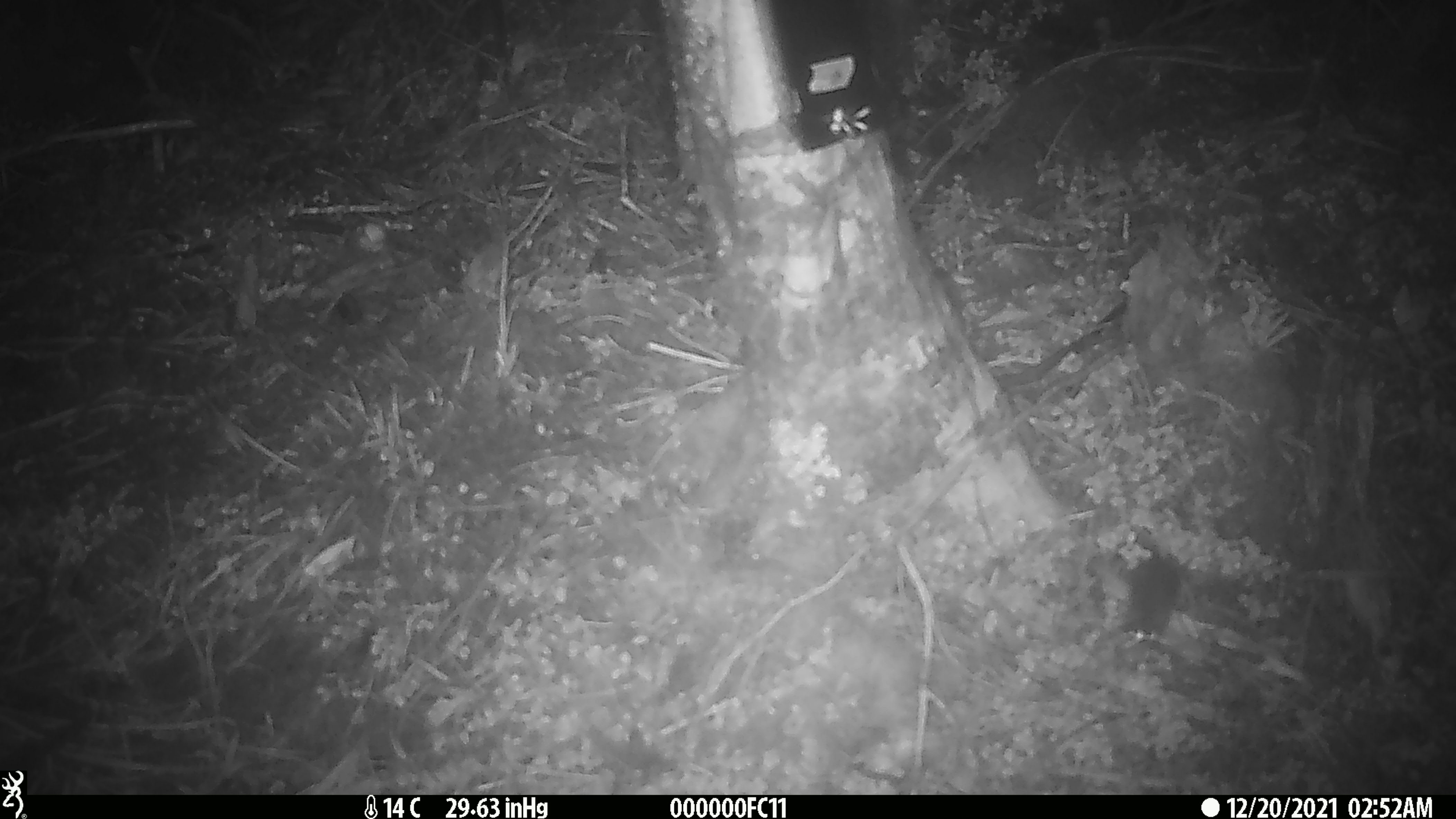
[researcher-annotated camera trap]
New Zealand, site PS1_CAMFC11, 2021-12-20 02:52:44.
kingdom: Animalia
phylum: Chordata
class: Mammalia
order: Rodentia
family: Muridae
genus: Mus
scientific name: Mus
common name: mouse